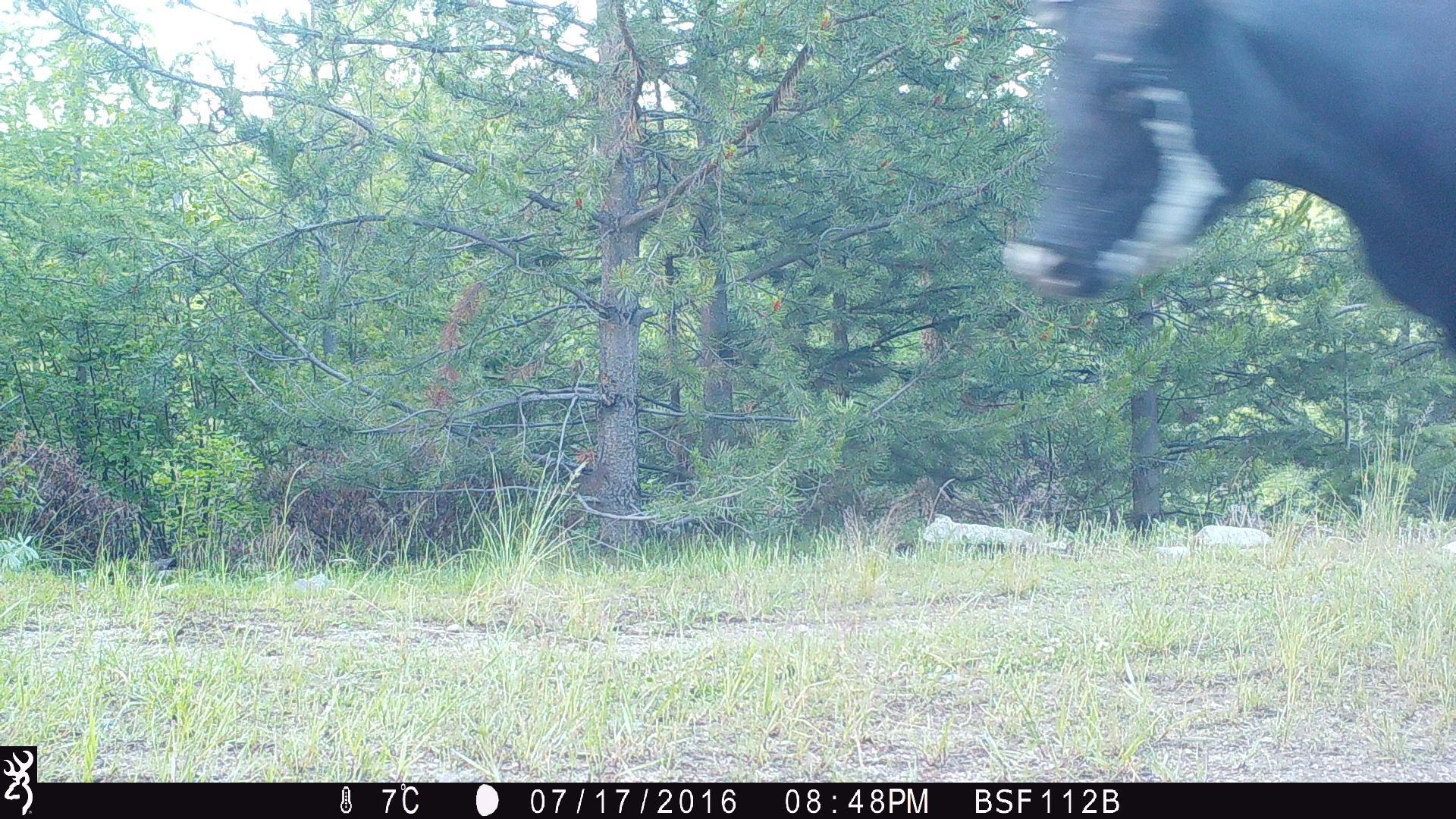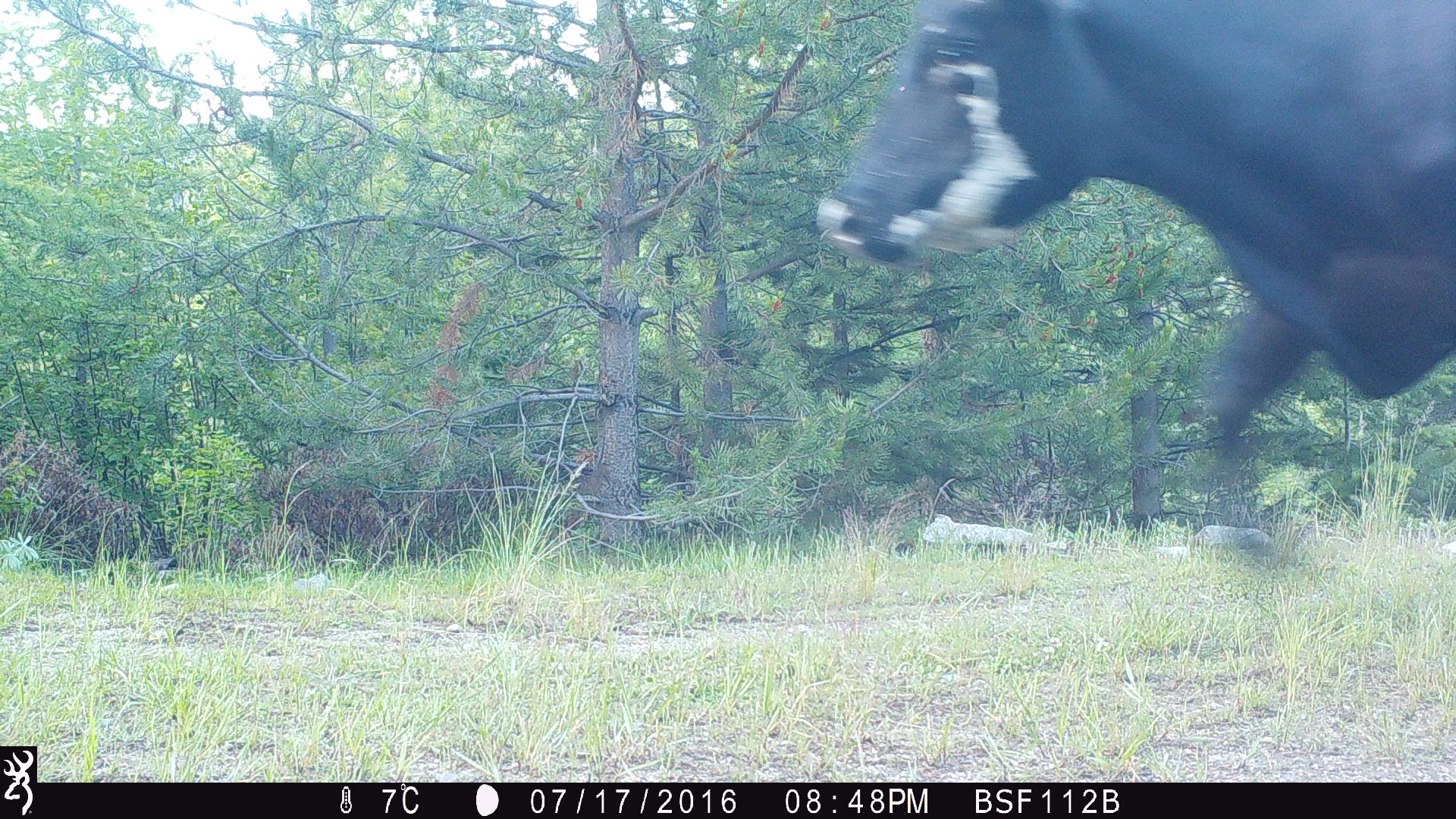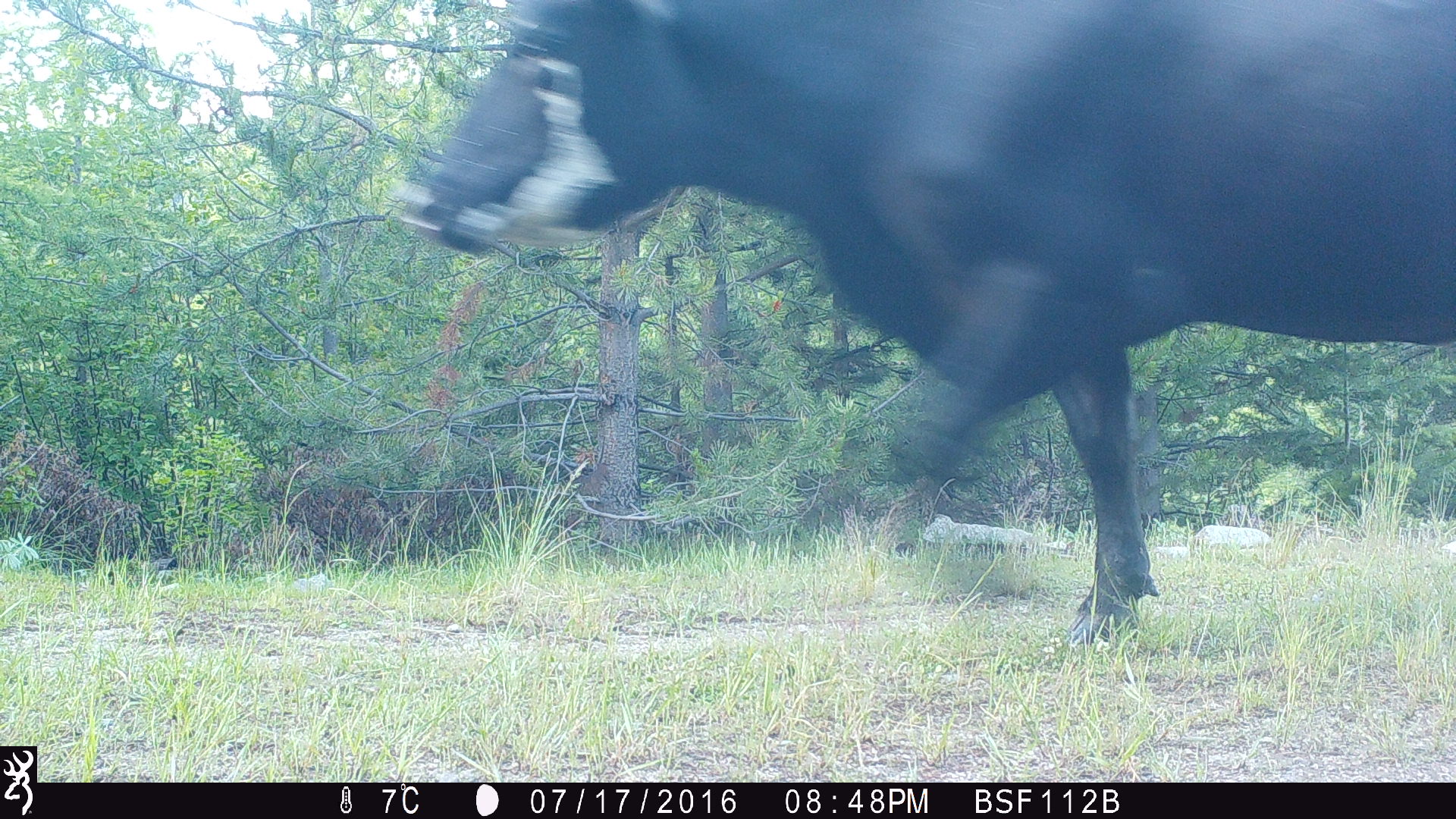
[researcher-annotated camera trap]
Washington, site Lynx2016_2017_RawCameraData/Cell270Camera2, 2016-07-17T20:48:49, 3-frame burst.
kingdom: Animalia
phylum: Chordata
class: Mammalia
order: Artiodactyla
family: Bovidae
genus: Bos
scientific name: Bos taurus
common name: domestic cattle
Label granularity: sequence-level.